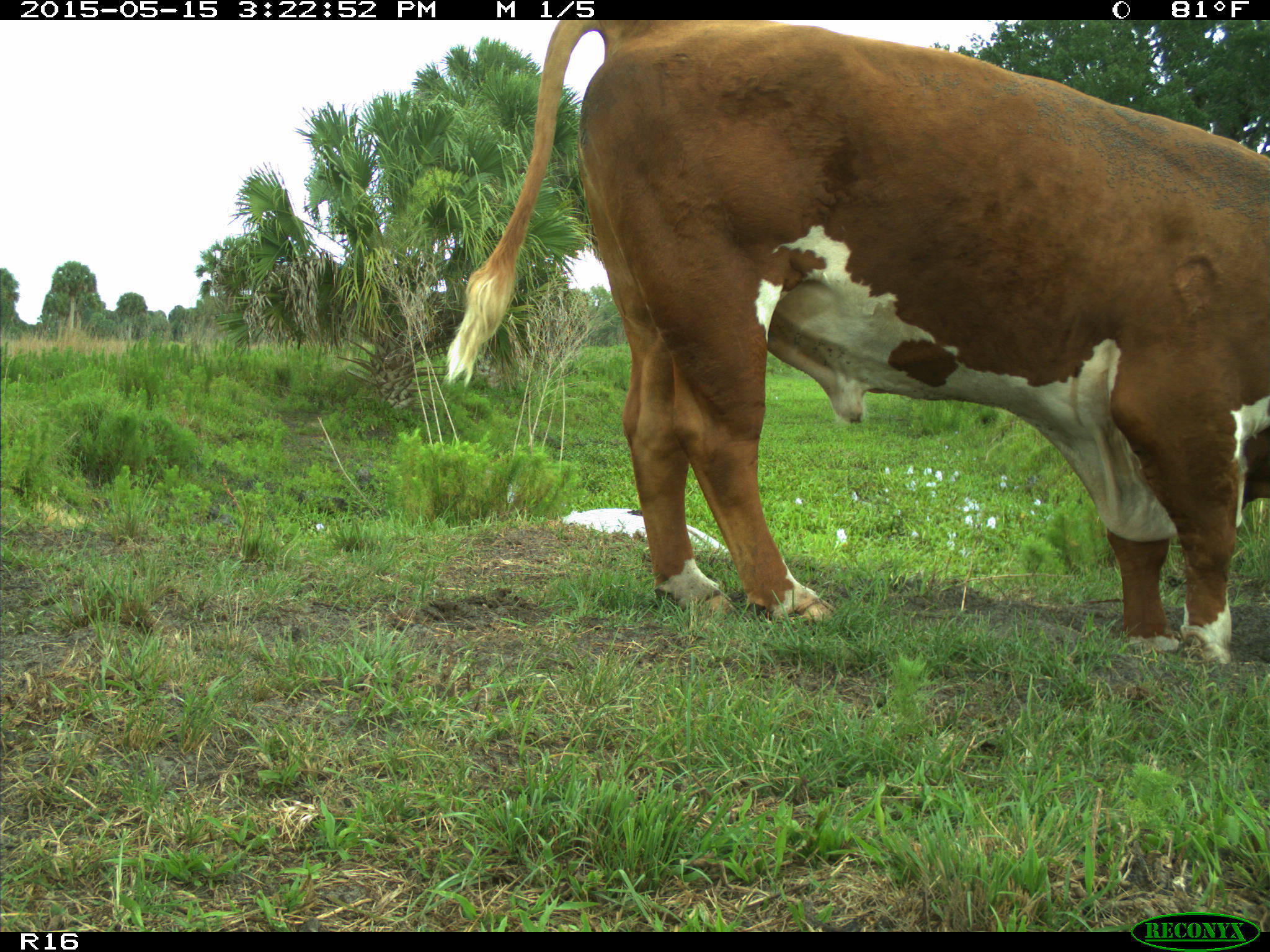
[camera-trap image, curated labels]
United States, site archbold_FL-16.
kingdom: Animalia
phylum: Chordata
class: Mammalia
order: Artiodactyla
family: Bovidae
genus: Bos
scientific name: Bos taurus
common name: domestic cow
Bos taurus (domestic cow).